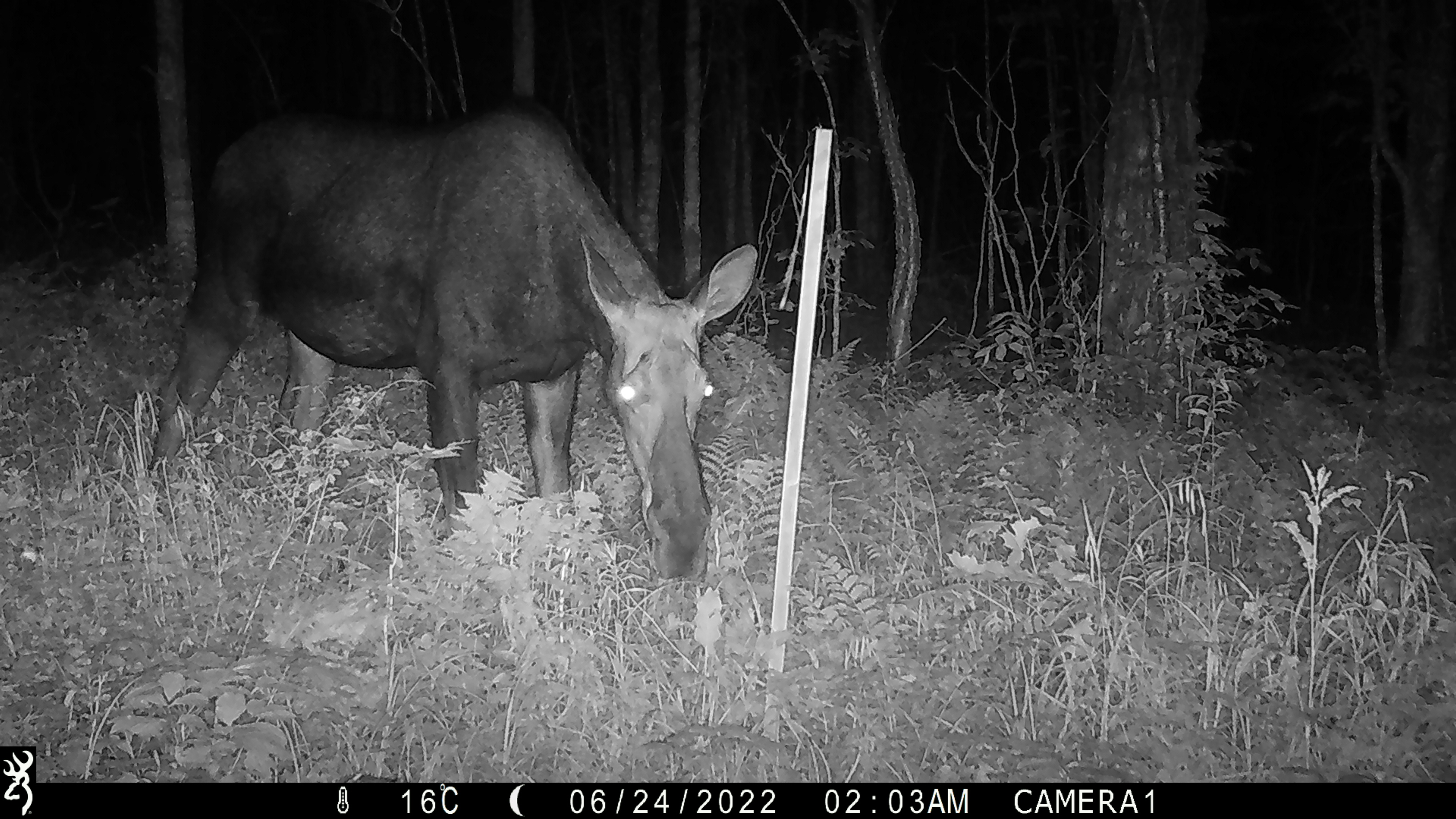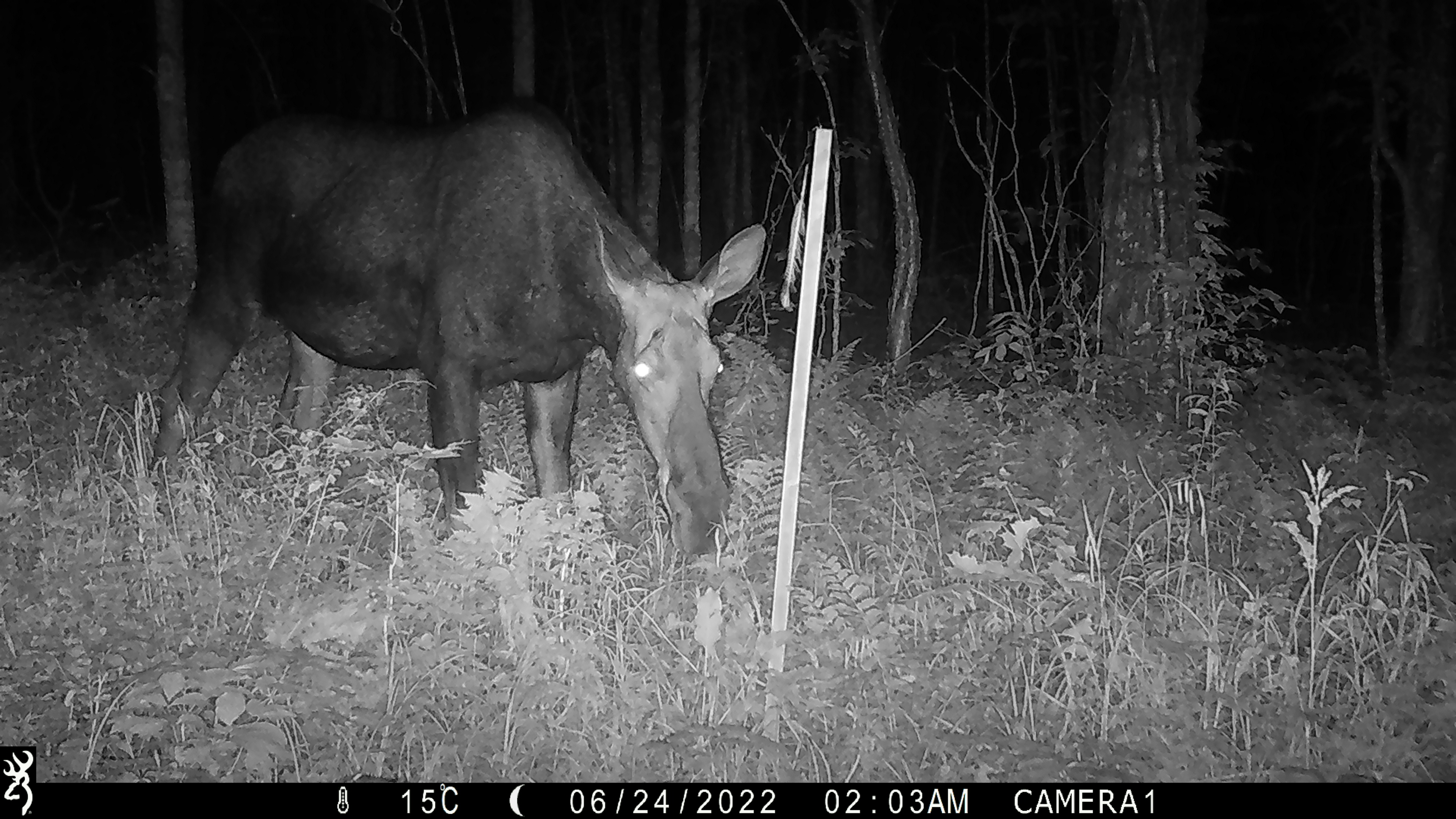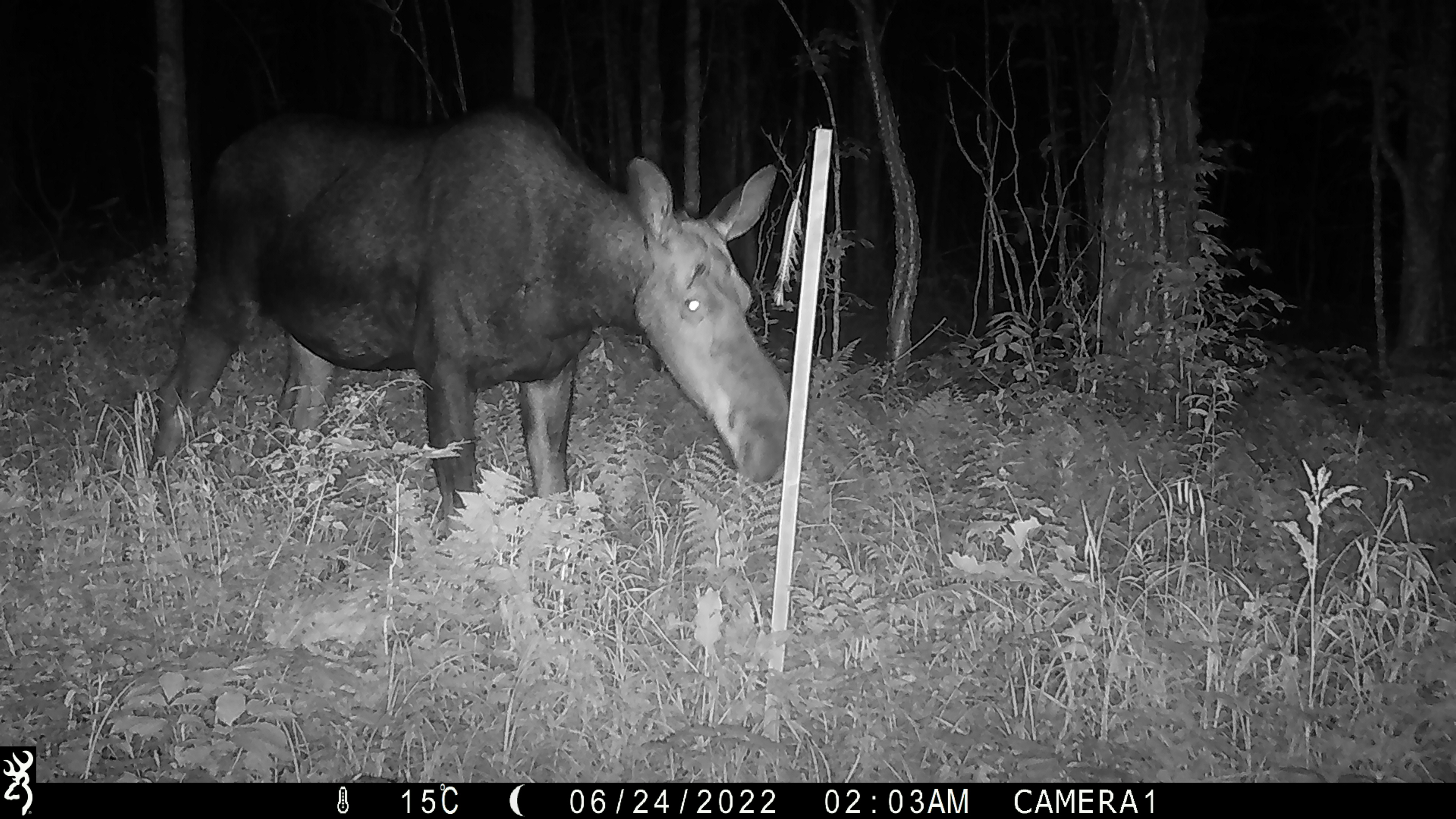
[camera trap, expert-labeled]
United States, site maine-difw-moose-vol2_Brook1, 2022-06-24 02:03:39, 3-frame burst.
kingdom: Animalia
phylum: Chordata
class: Mammalia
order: Artiodactyla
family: Cervidae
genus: Alces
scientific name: Alces alces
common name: moose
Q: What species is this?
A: Moose (Alces alces).